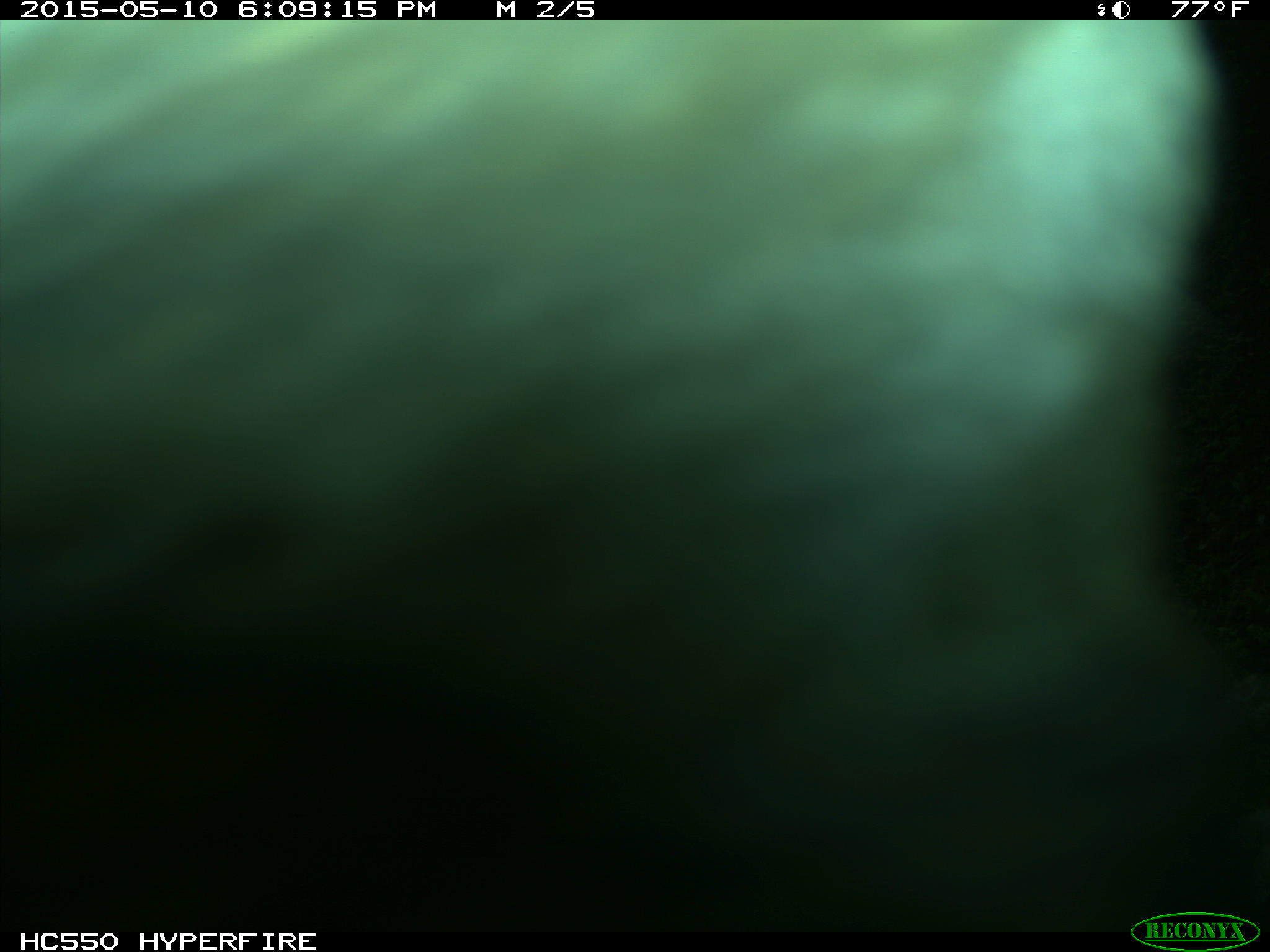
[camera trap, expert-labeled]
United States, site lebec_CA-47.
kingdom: Animalia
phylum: Chordata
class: Mammalia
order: Artiodactyla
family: Bovidae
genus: Bos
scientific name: Bos taurus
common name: domestic cow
Bos taurus (domestic cow).